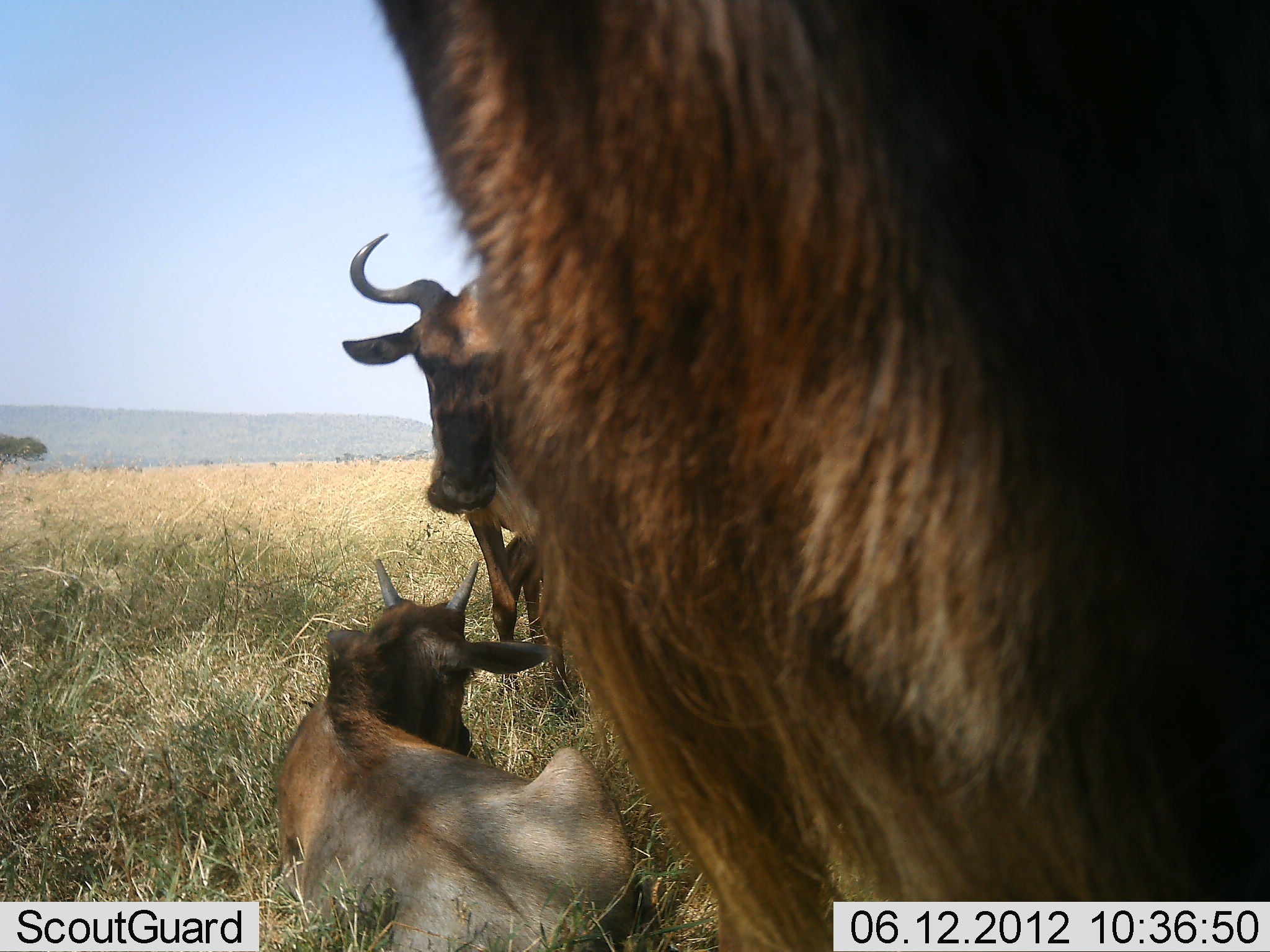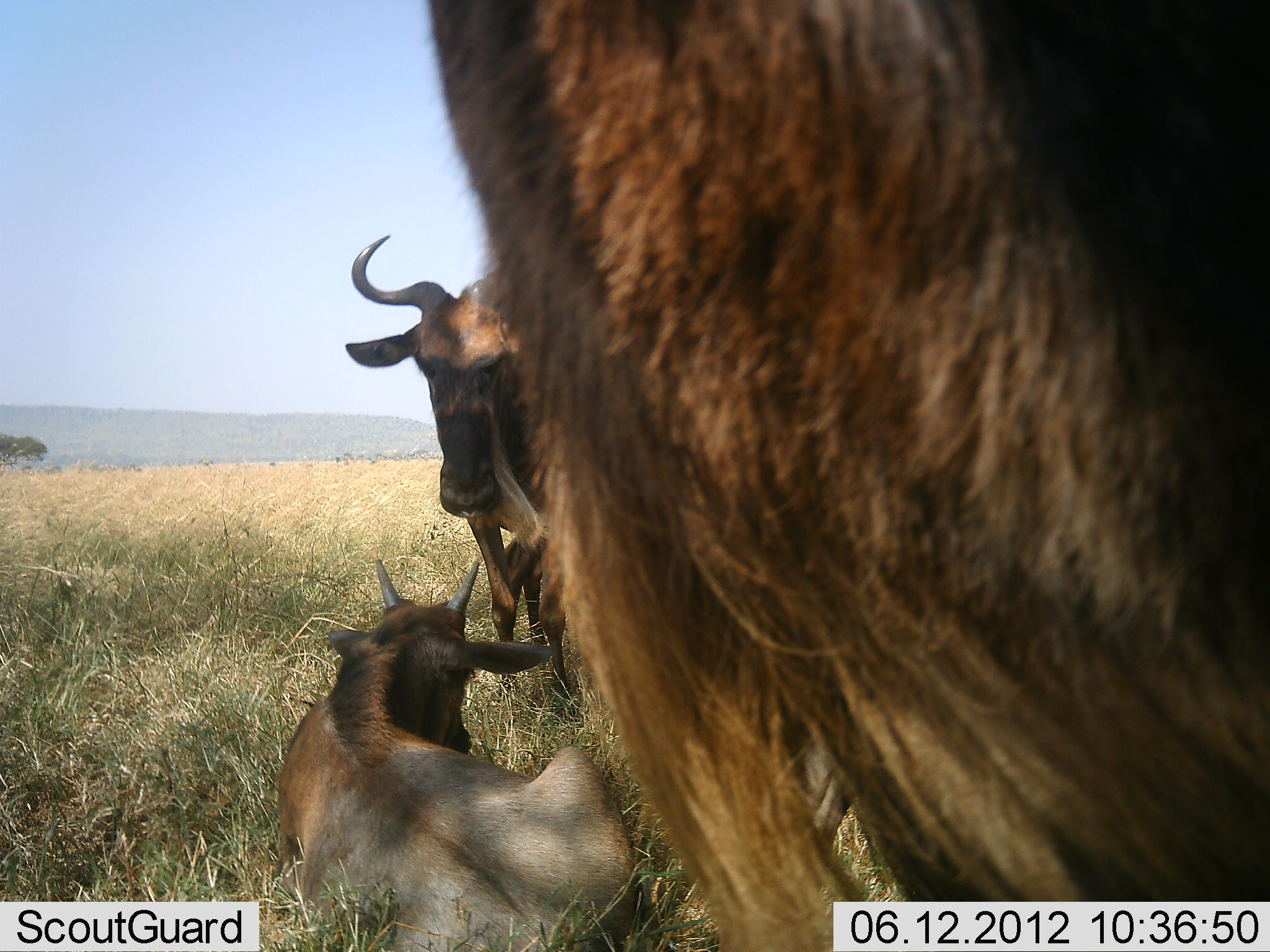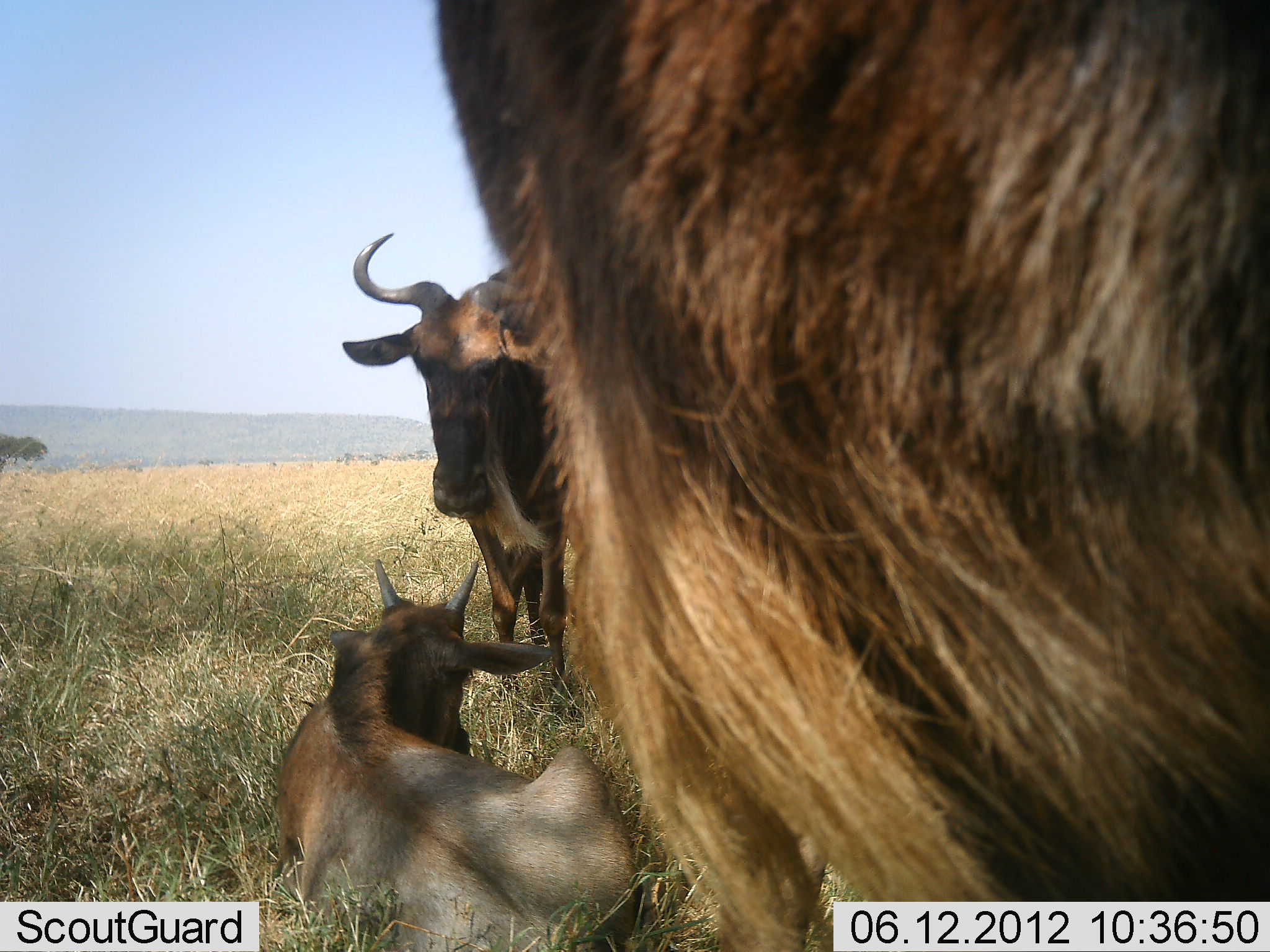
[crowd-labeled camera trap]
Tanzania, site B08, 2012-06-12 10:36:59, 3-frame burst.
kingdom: Animalia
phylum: Chordata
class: Mammalia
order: Artiodactyla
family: Bovidae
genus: Connochaetes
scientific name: Connochaetes taurinus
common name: blue wildebeest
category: wildebeest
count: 3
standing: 80%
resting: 100%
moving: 0%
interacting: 0%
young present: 80%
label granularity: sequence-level